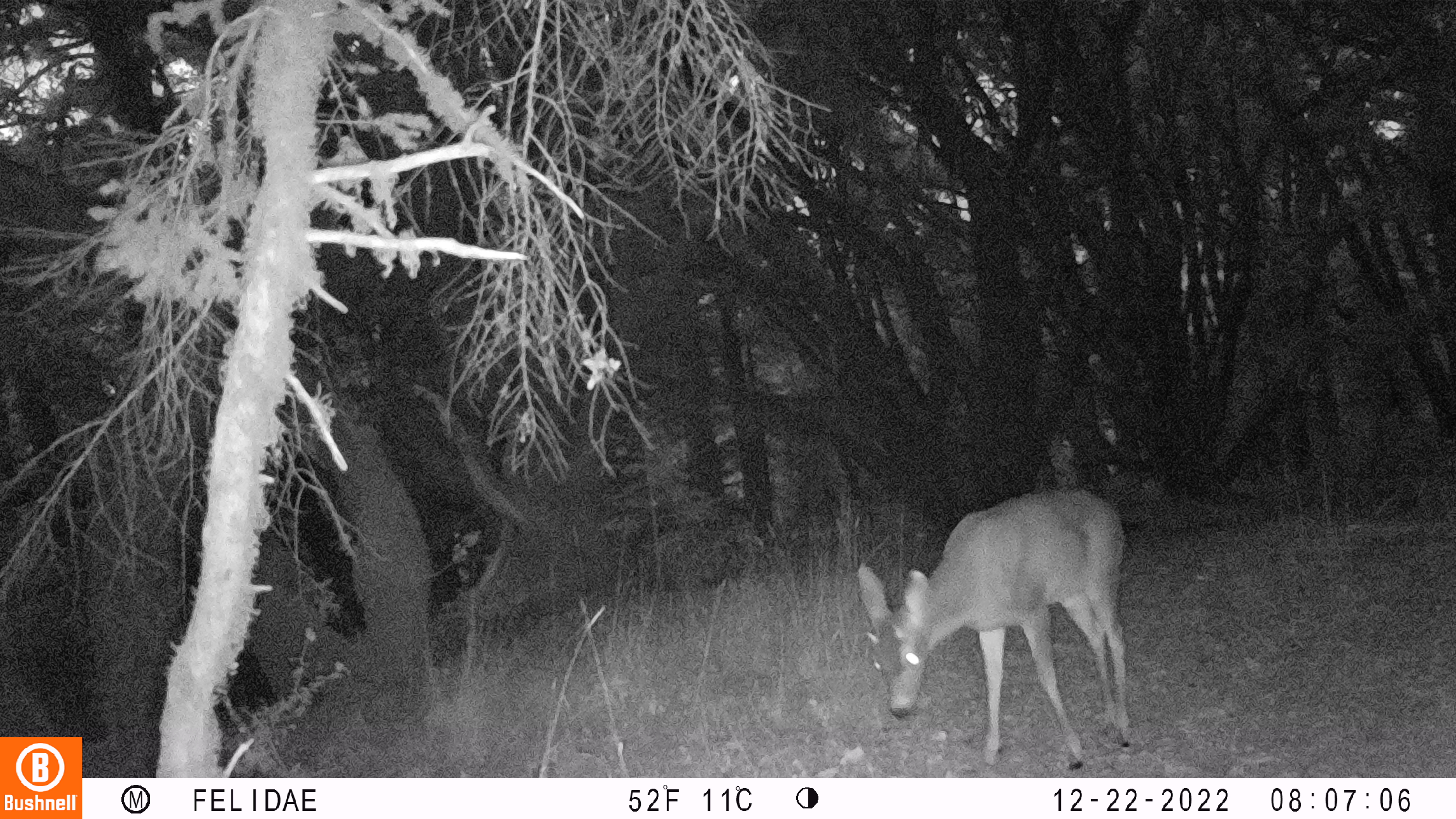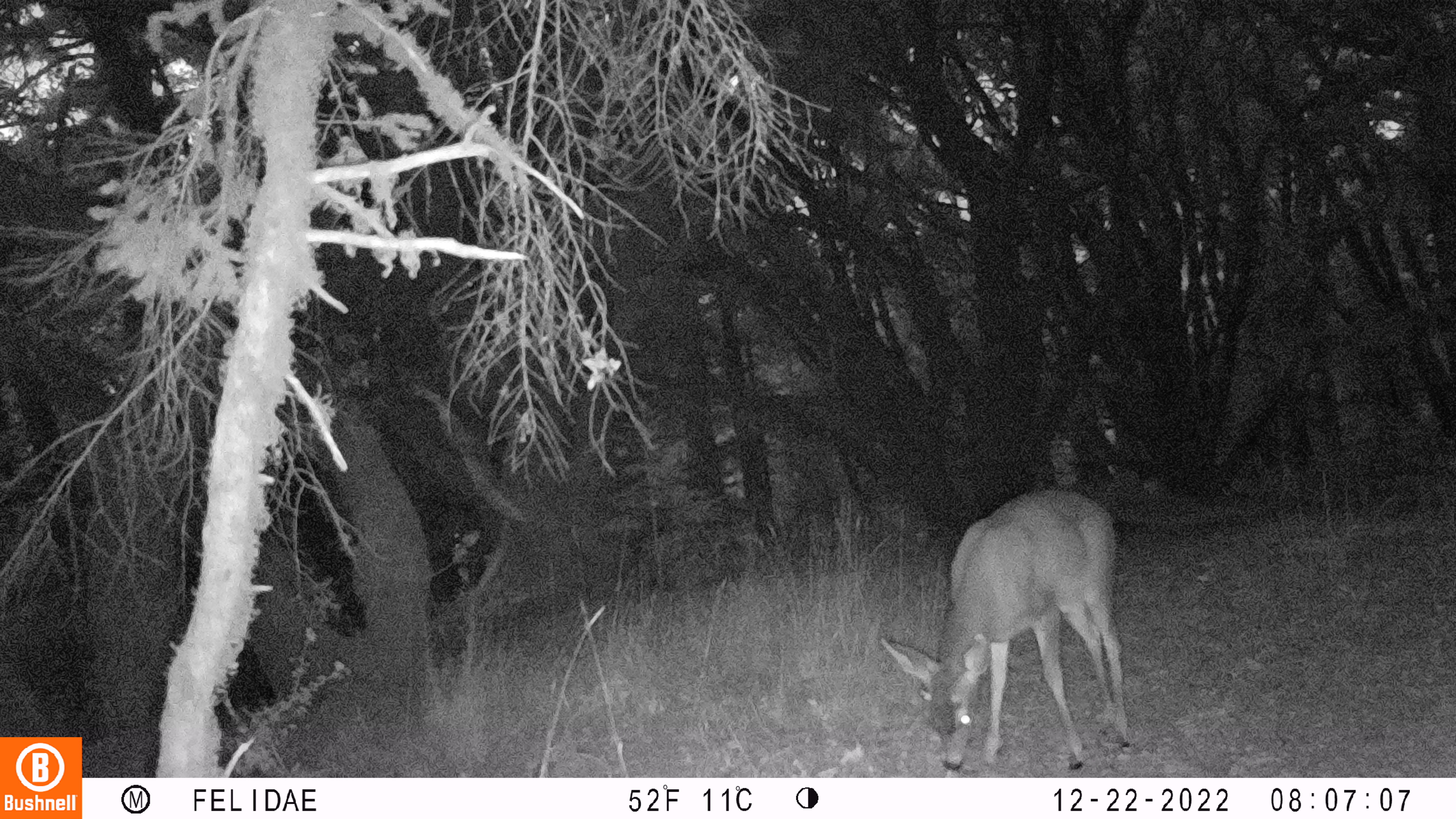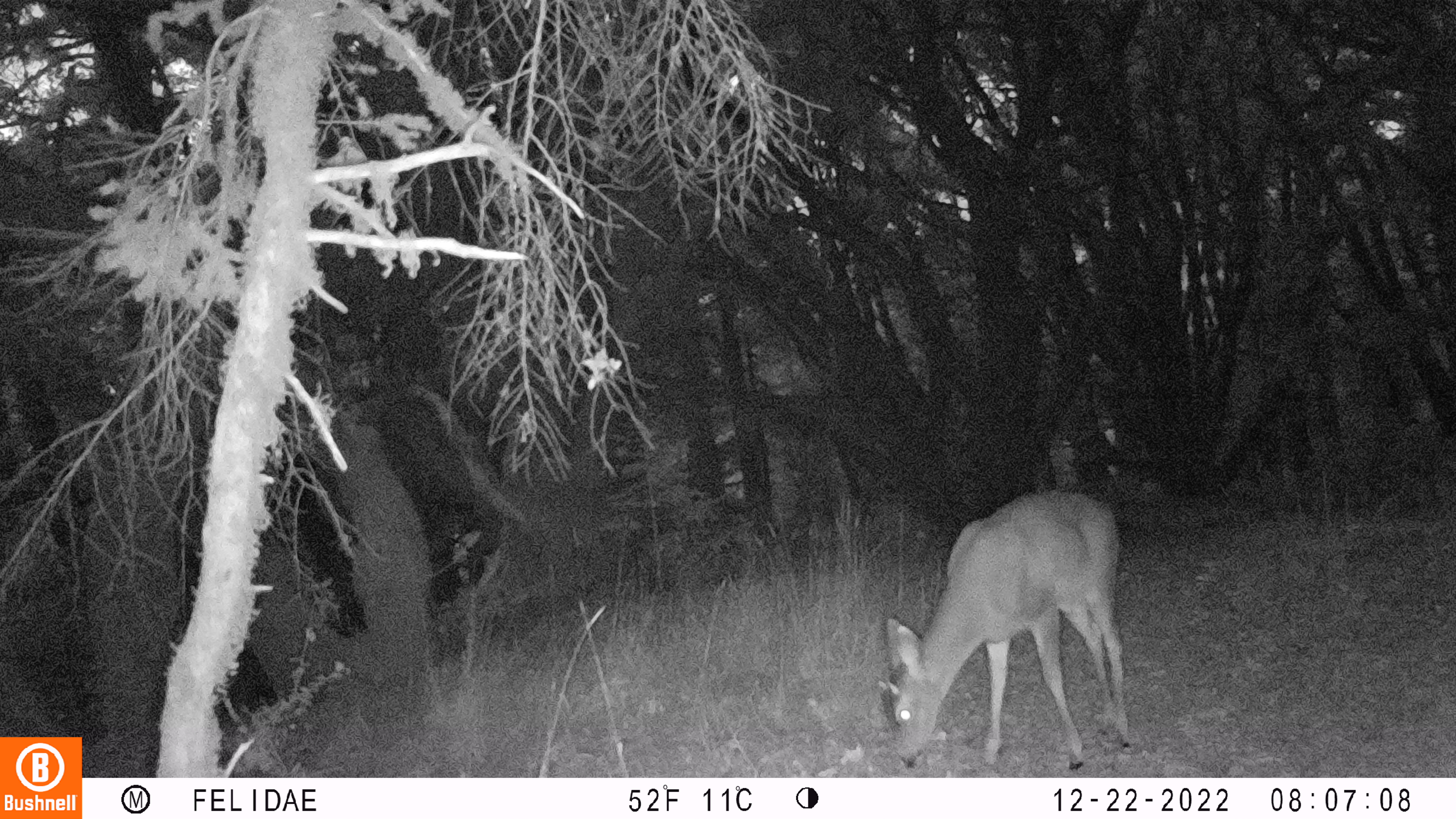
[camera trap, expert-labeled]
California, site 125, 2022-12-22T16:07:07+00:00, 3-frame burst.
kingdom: Animalia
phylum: Chordata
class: Mammalia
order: Artiodactyla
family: Cervidae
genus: Odocoileus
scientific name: Odocoileus hemionus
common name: mule deer